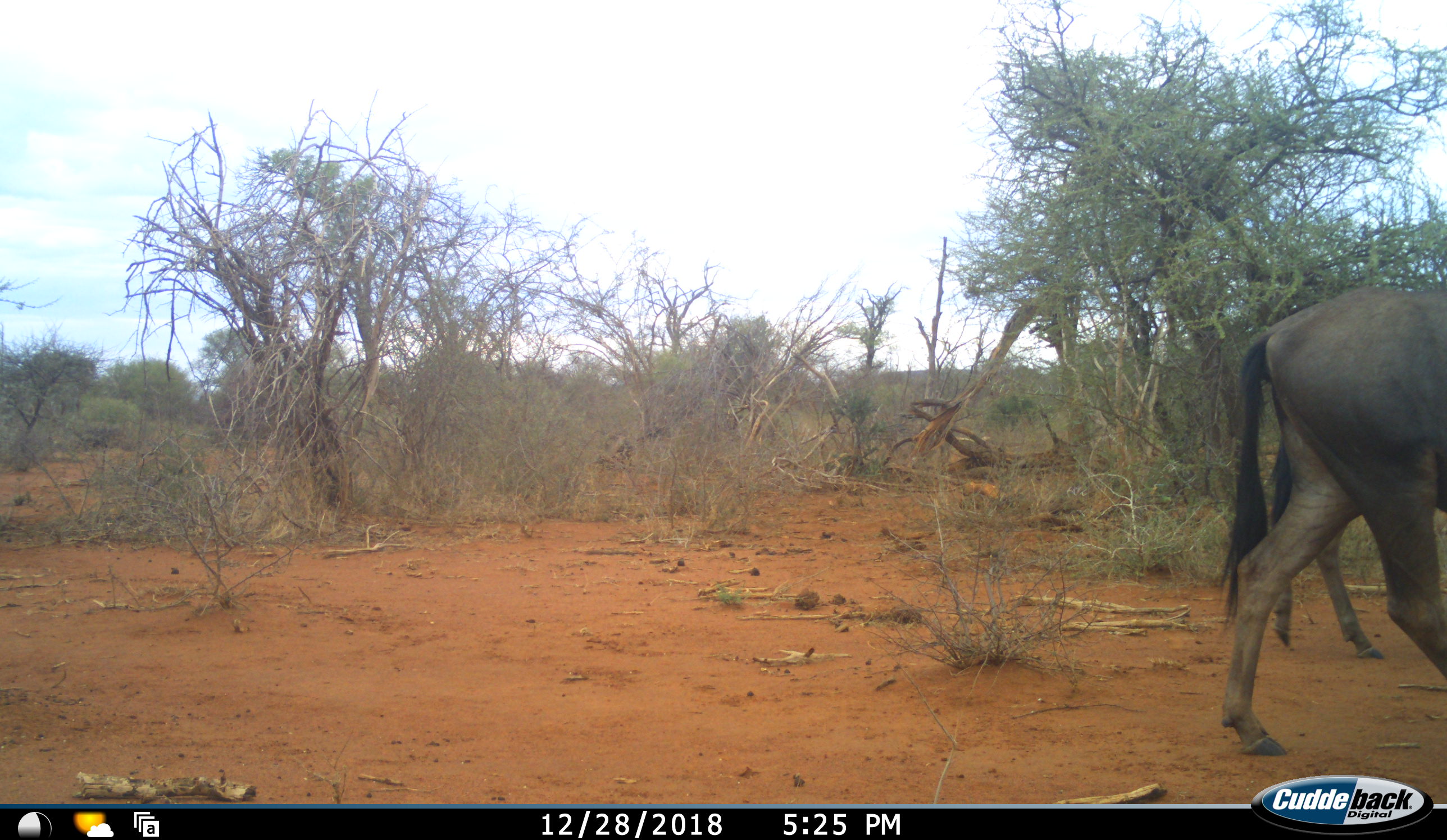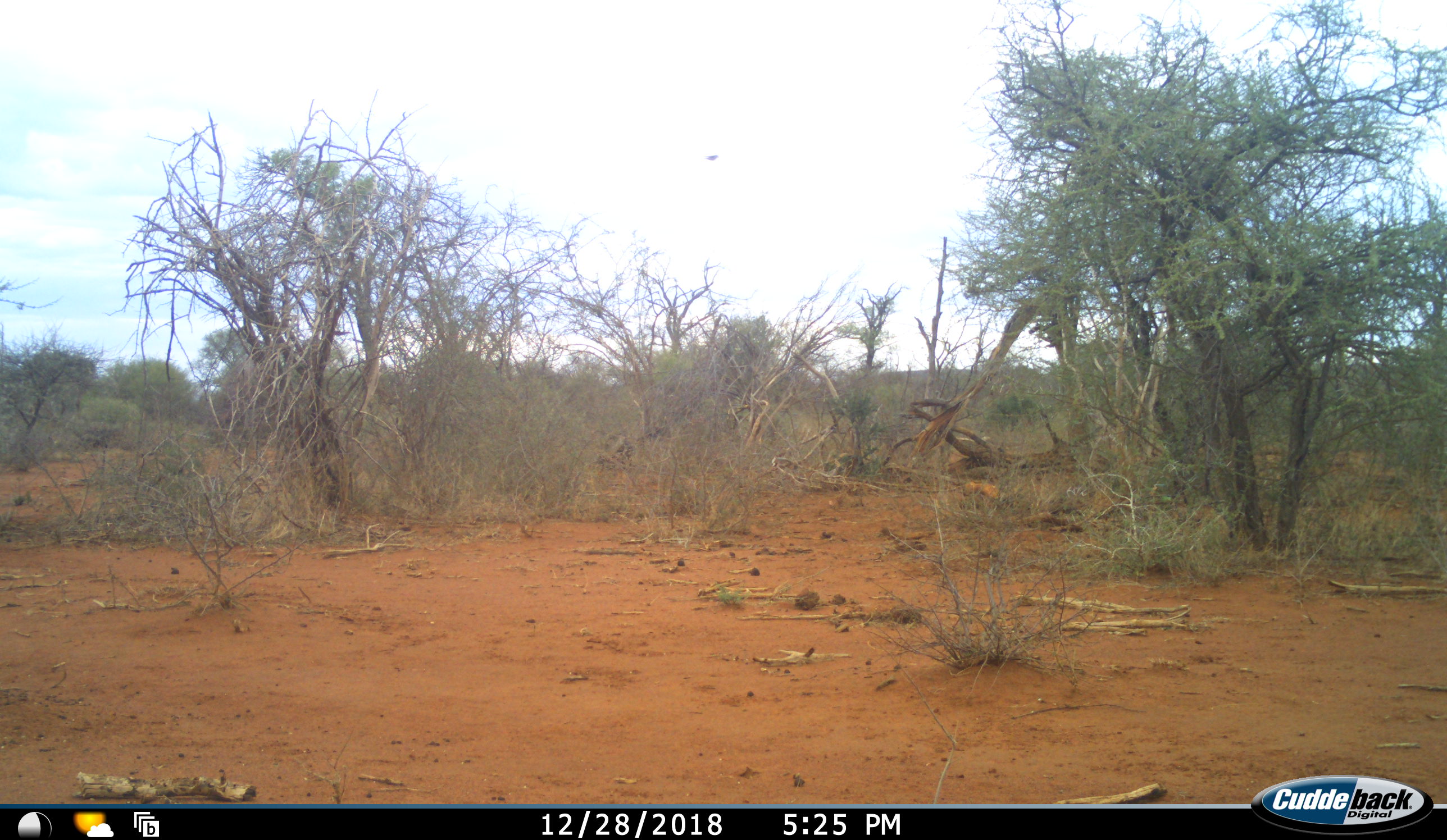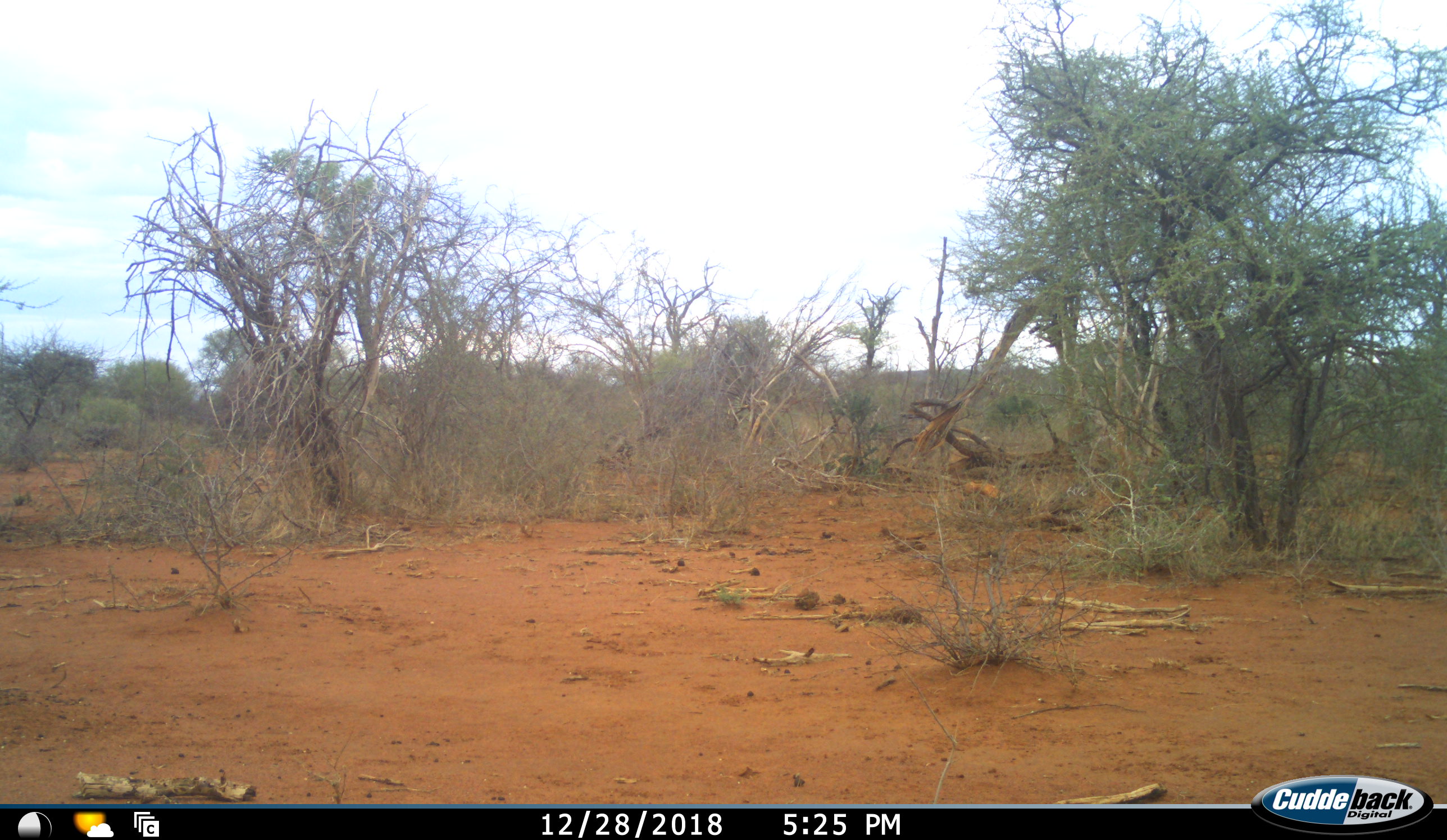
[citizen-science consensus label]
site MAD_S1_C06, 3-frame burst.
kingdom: Animalia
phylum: Chordata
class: Mammalia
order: Artiodactyla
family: Bovidae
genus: Connochaetes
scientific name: Connochaetes taurinus taurinus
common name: blue wildebeest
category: wildebeestblue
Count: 2.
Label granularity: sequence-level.